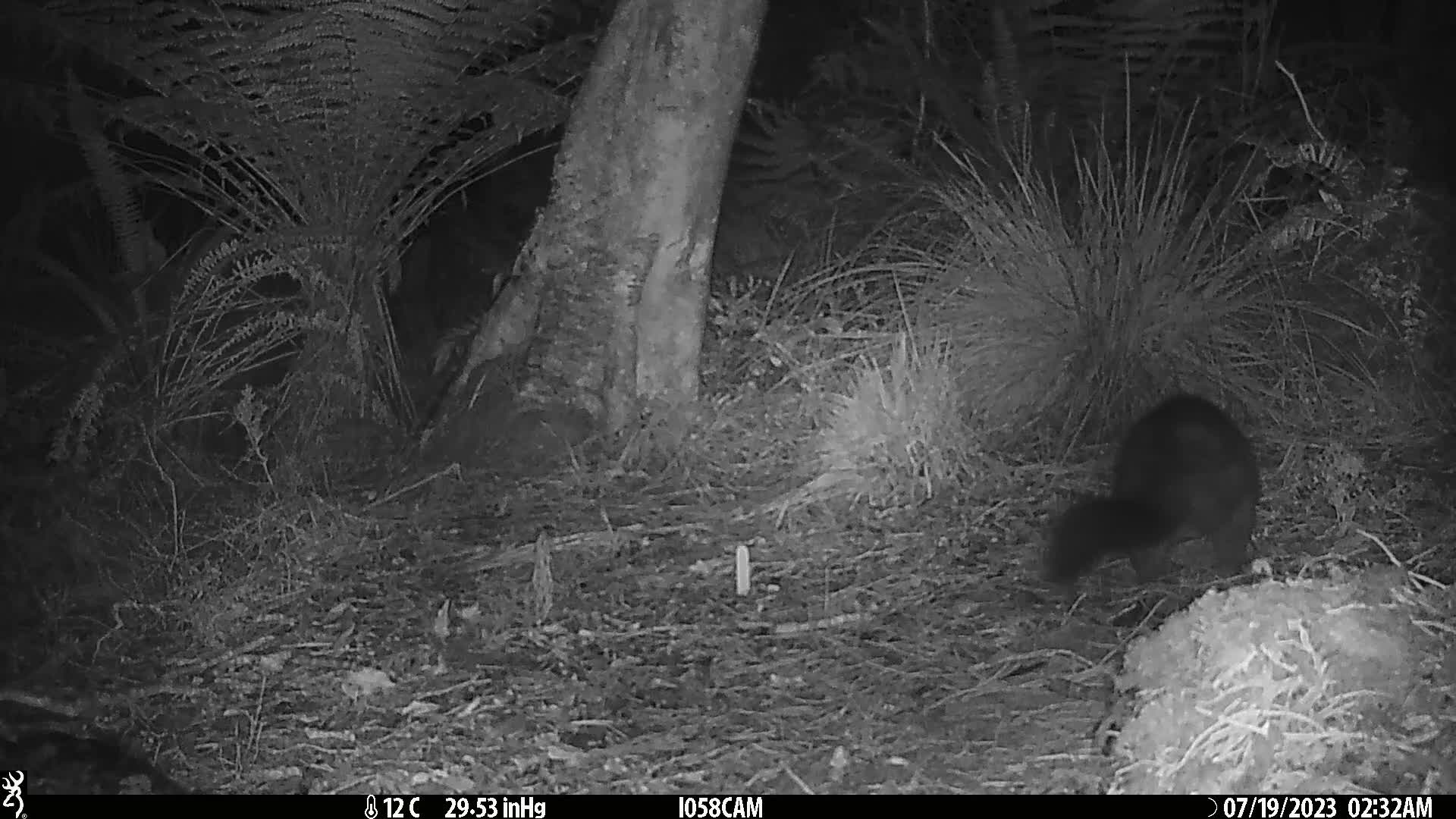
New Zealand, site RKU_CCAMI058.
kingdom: Animalia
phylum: Chordata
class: Mammalia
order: Diprotodontia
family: Phalangeridae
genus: Trichosurus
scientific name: Trichosurus vulpecula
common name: common brushtail possum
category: possum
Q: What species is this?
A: Possum (common brushtail possum) (Trichosurus vulpecula).